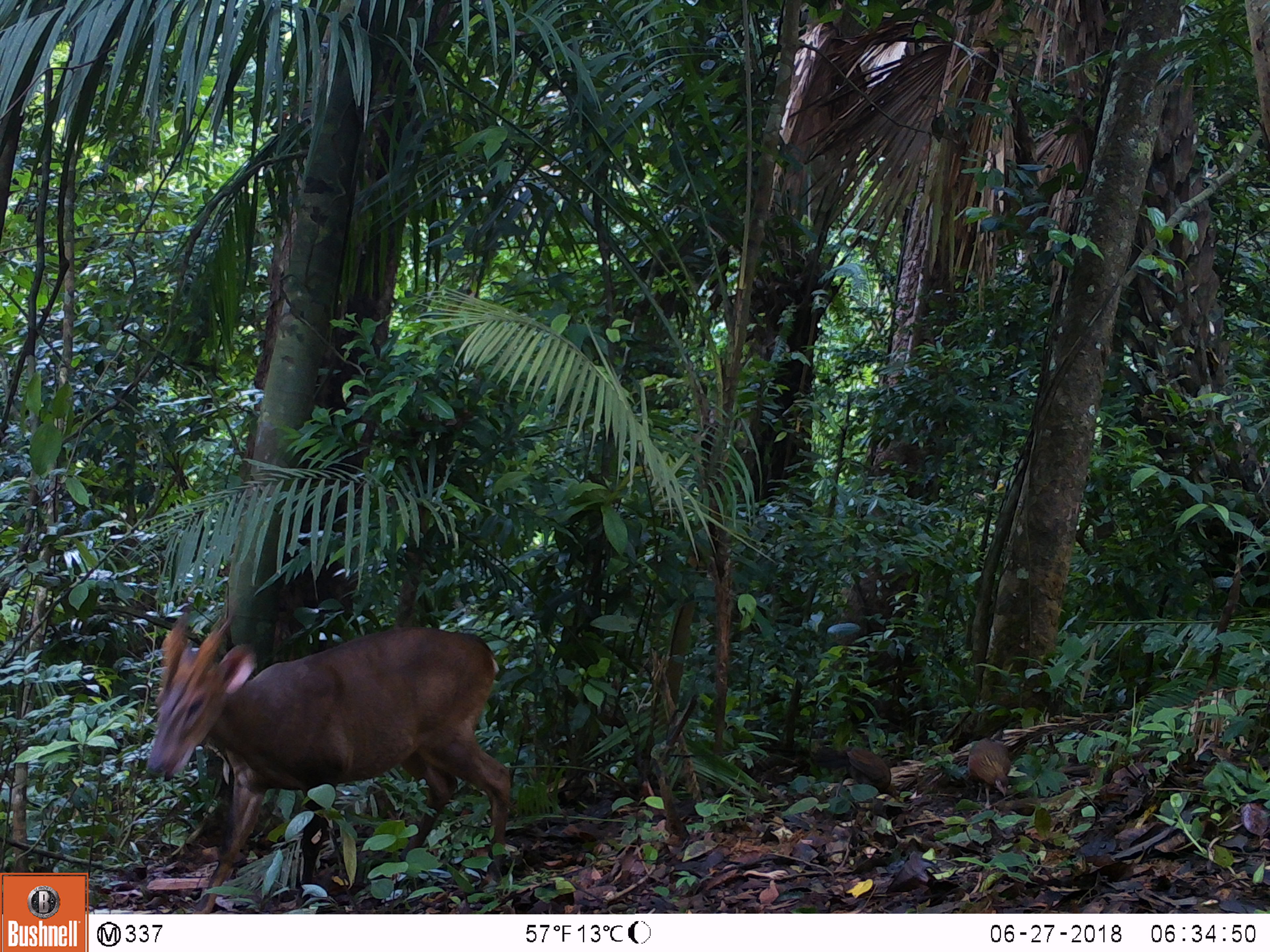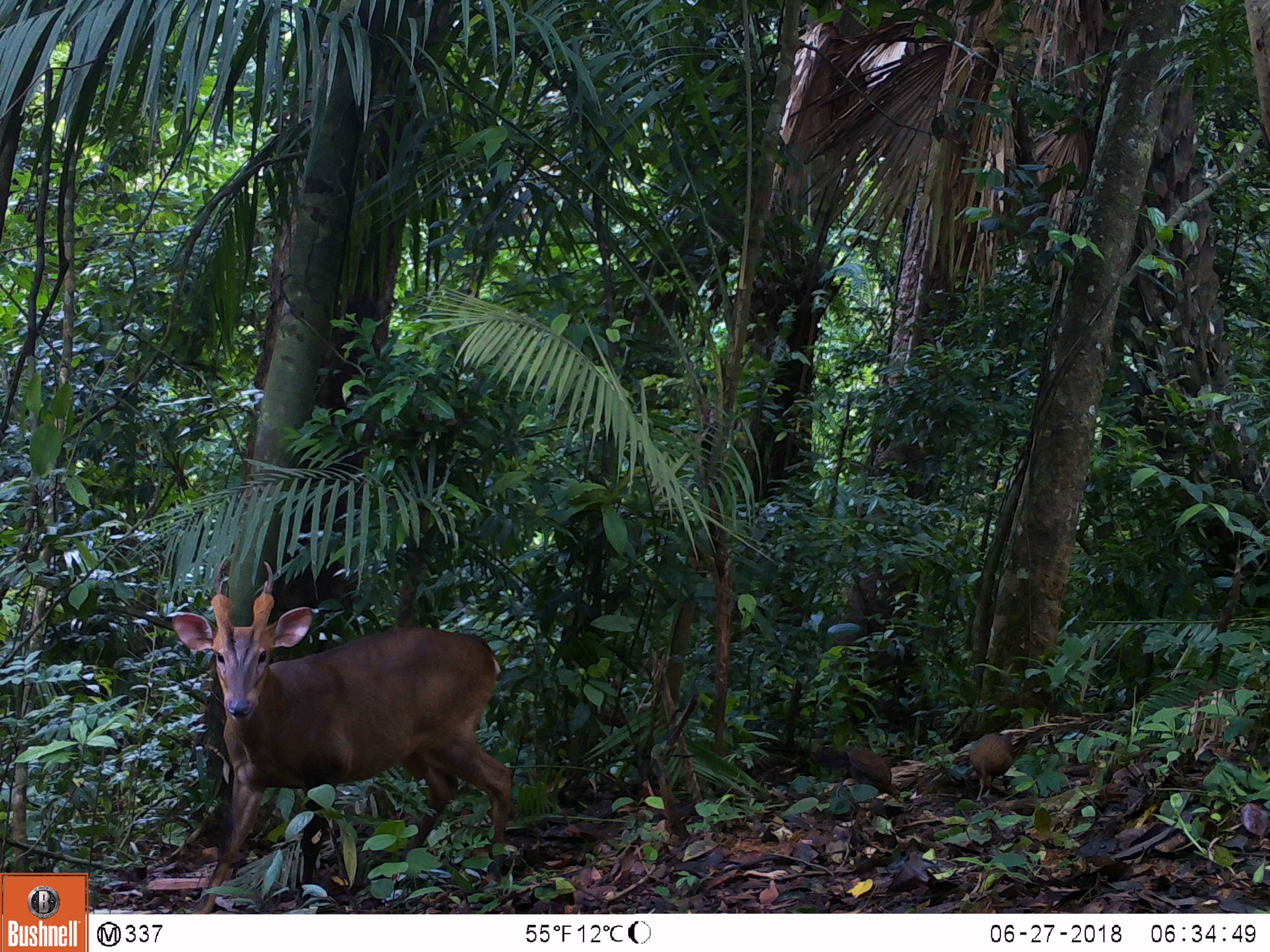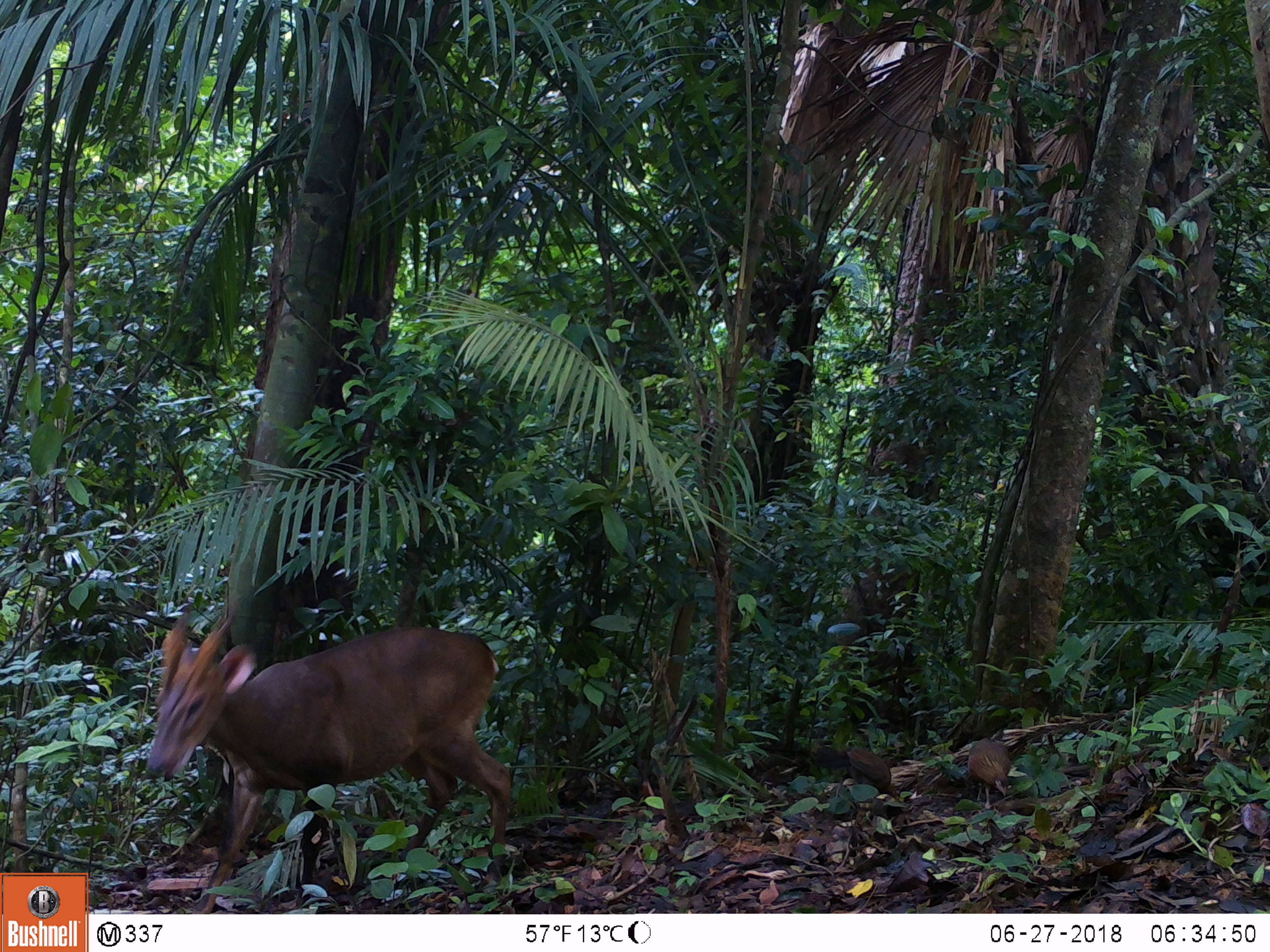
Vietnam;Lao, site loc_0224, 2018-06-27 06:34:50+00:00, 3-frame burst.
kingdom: Animalia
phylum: Chordata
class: Mammalia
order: Artiodactyla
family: Cervidae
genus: Muntiacus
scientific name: Muntiacus vuquangensis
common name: large-antlered muntjac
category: large antlered muntjac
Large antlered muntjac (large-antlered muntjac) (Muntiacus vuquangensis). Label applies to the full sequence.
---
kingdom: Animalia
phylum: Chordata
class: Aves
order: Galliformes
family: Phasianidae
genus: Gallus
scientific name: Gallus gallus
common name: red junglefowl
Red junglefowl (Gallus gallus). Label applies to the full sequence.